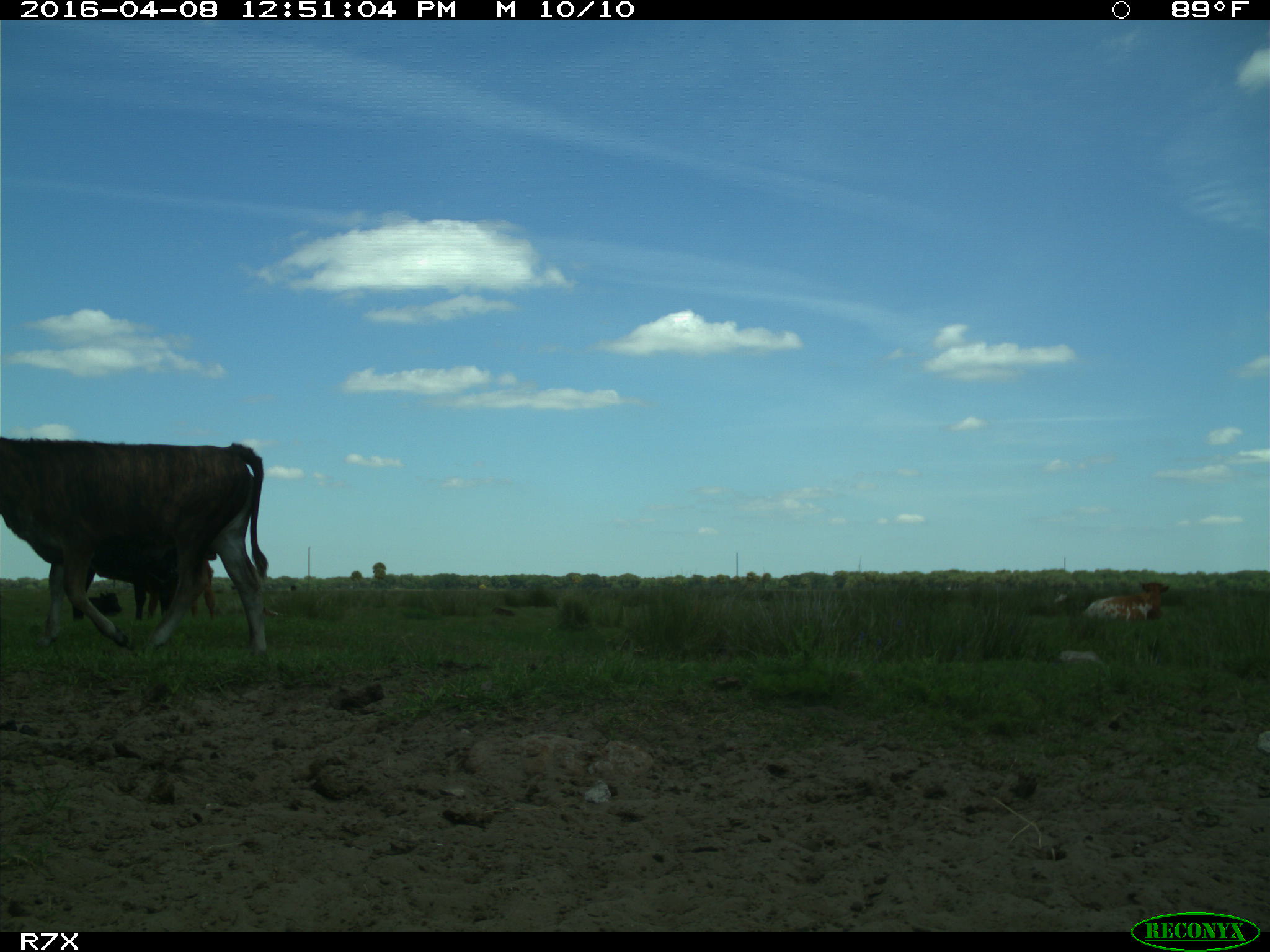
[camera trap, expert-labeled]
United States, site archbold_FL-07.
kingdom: Animalia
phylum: Chordata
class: Mammalia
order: Artiodactyla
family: Bovidae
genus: Bos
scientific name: Bos taurus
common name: domestic cow